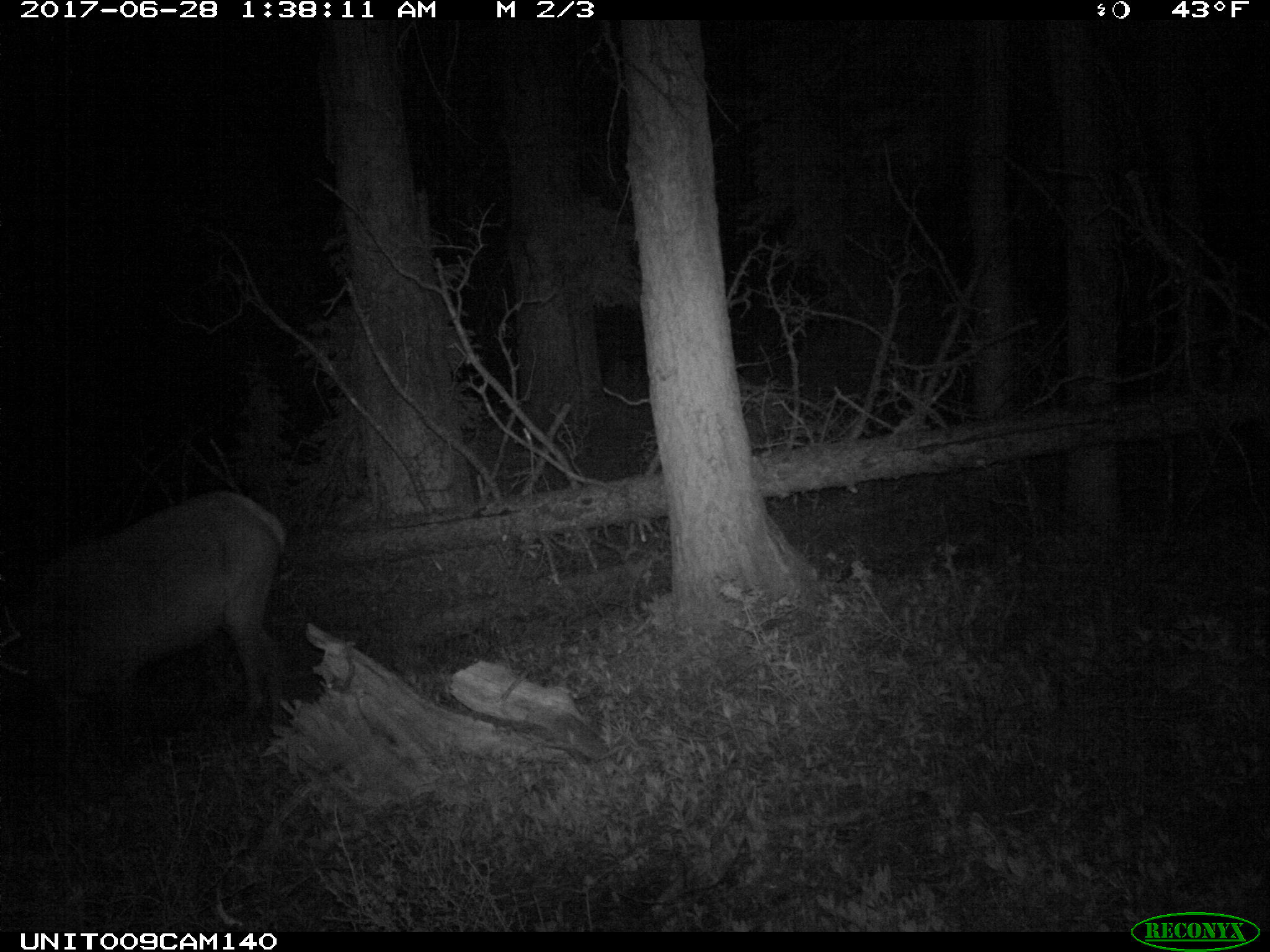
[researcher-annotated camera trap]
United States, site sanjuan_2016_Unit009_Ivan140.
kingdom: Animalia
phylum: Chordata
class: Mammalia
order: Artiodactyla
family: Cervidae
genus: Cervus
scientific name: Cervus elaphus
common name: red deer